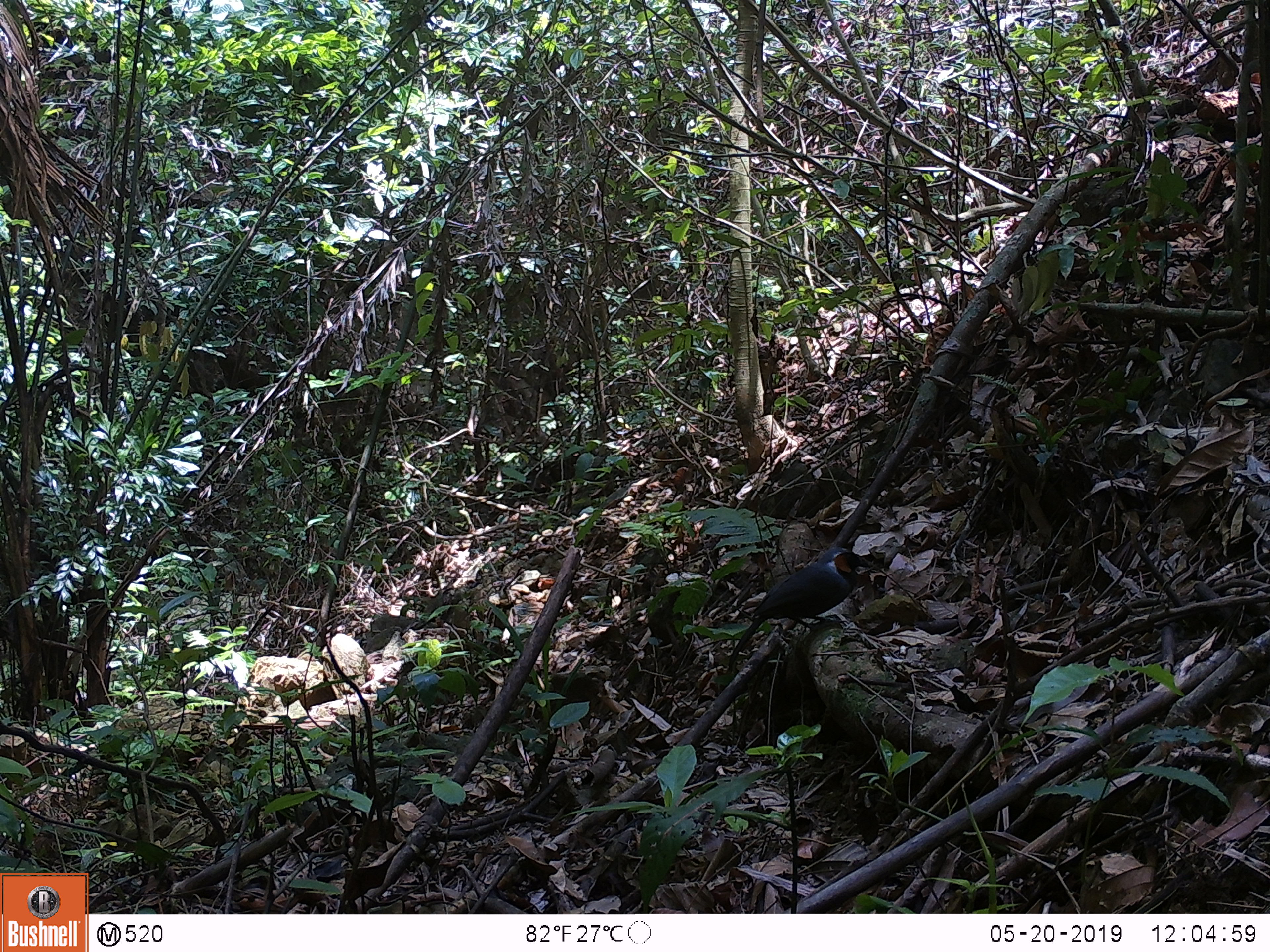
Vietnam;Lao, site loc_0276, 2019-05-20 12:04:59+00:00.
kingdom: Animalia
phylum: Chordata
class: Aves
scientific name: Aves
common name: bird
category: unidentified bird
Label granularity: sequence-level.